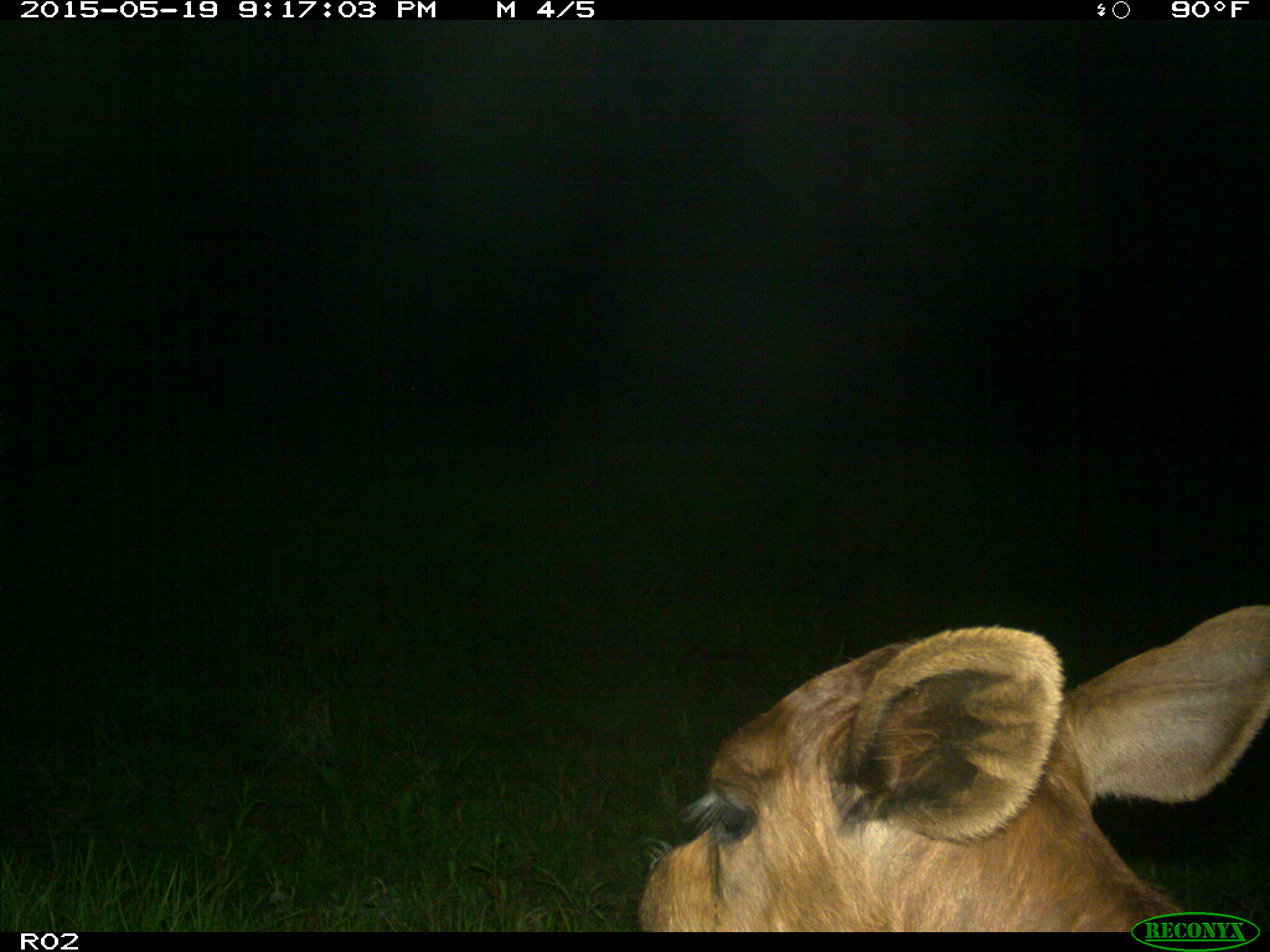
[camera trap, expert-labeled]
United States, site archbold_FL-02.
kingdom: Animalia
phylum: Chordata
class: Mammalia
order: Artiodactyla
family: Bovidae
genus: Bos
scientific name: Bos taurus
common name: domestic cow